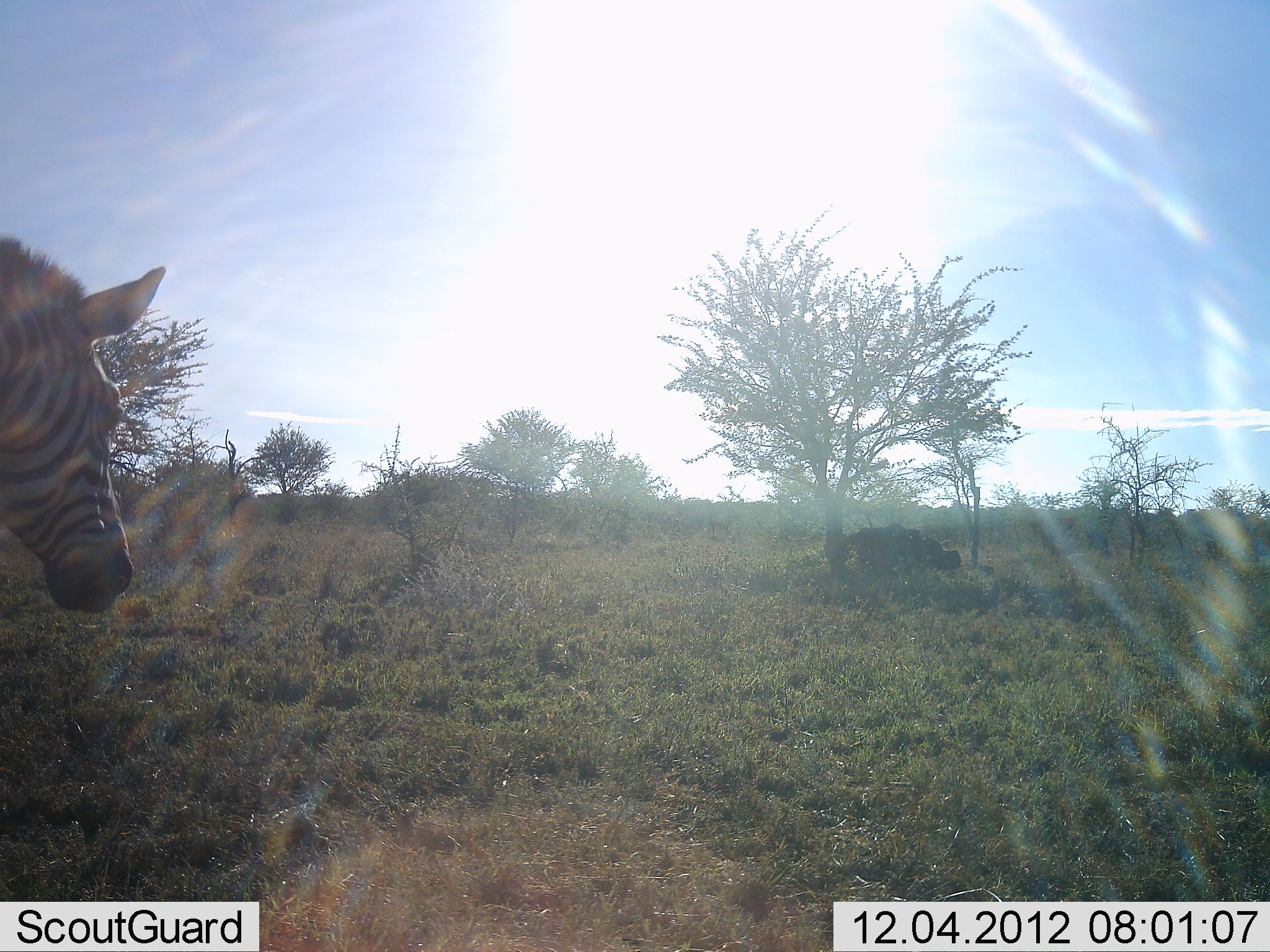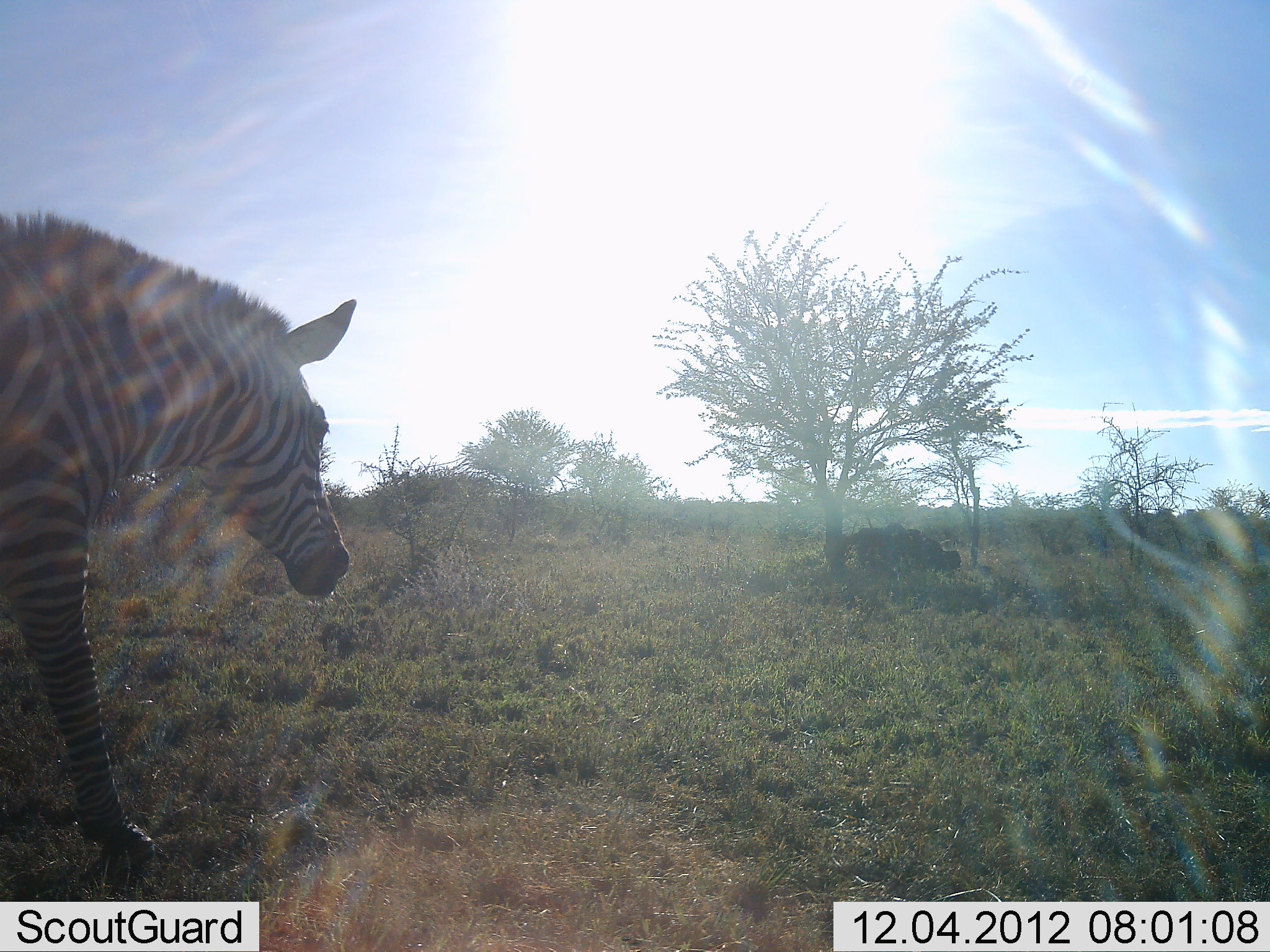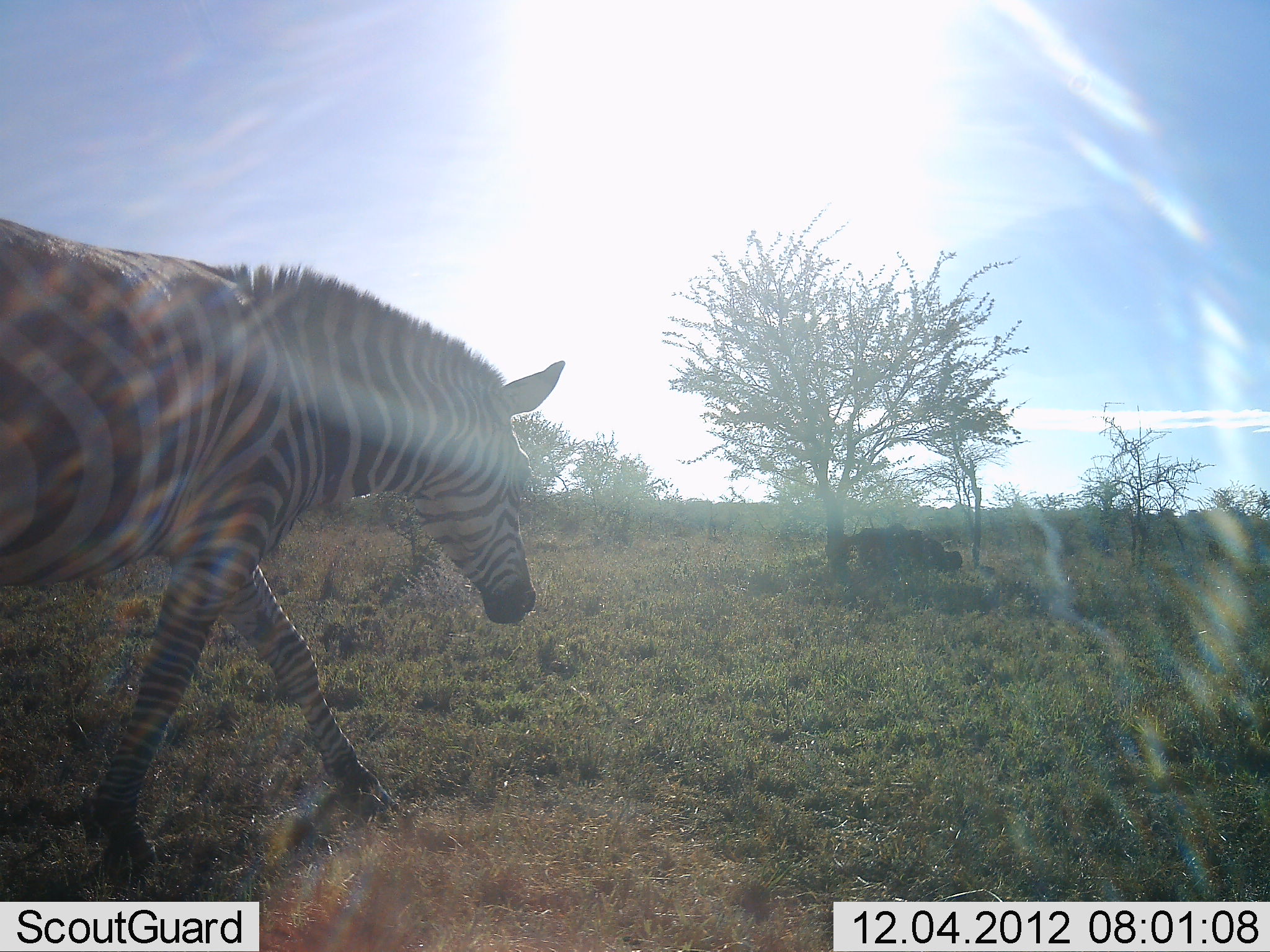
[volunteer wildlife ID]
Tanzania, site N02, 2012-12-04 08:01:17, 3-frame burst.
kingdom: Animalia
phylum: Chordata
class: Mammalia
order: Perissodactyla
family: Equidae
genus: Equus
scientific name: Equus quagga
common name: plains zebra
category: zebra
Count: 1.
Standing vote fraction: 5%.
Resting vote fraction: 0%.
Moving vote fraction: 100%.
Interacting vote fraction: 0%.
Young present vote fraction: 0%.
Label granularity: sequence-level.